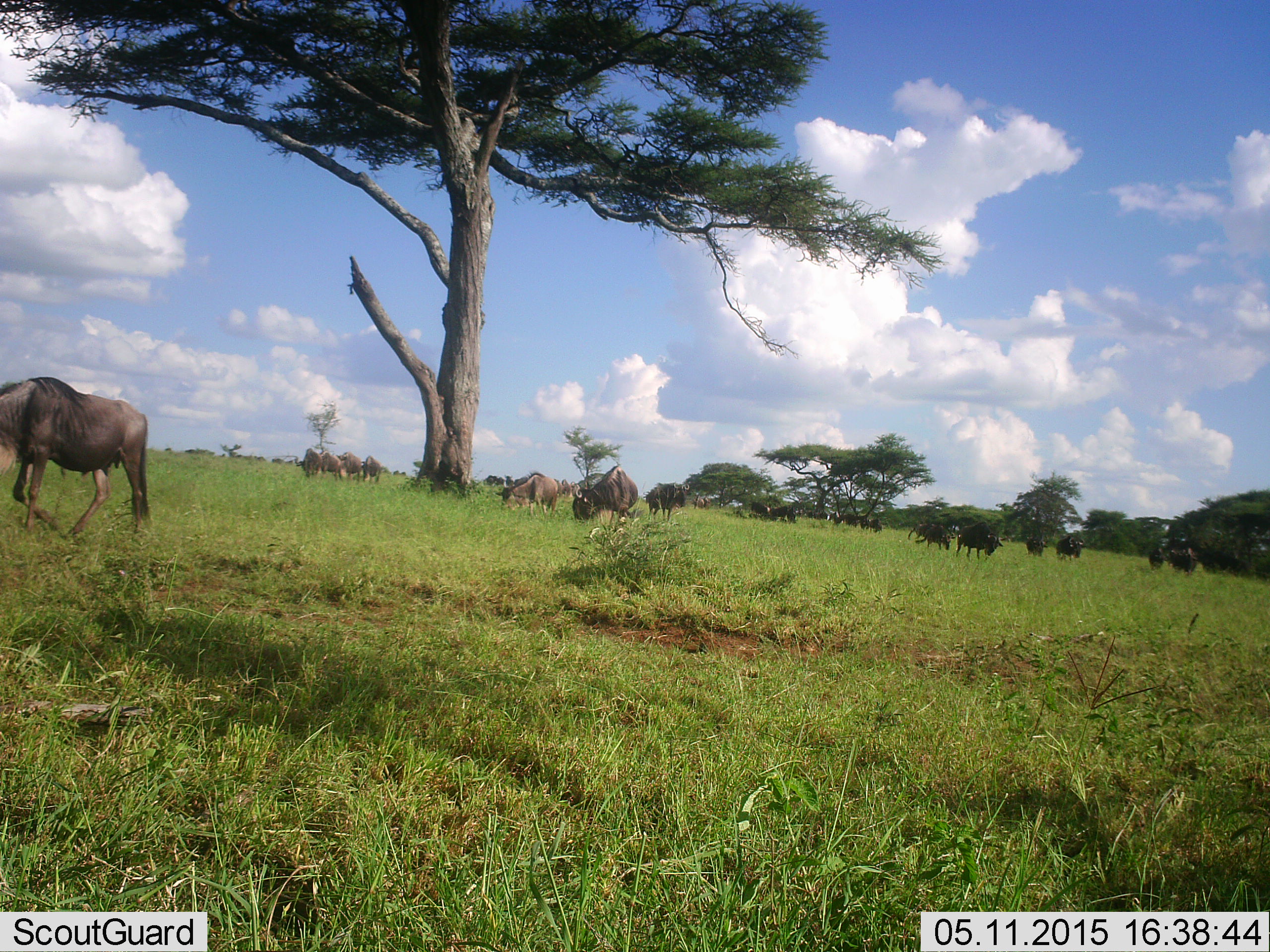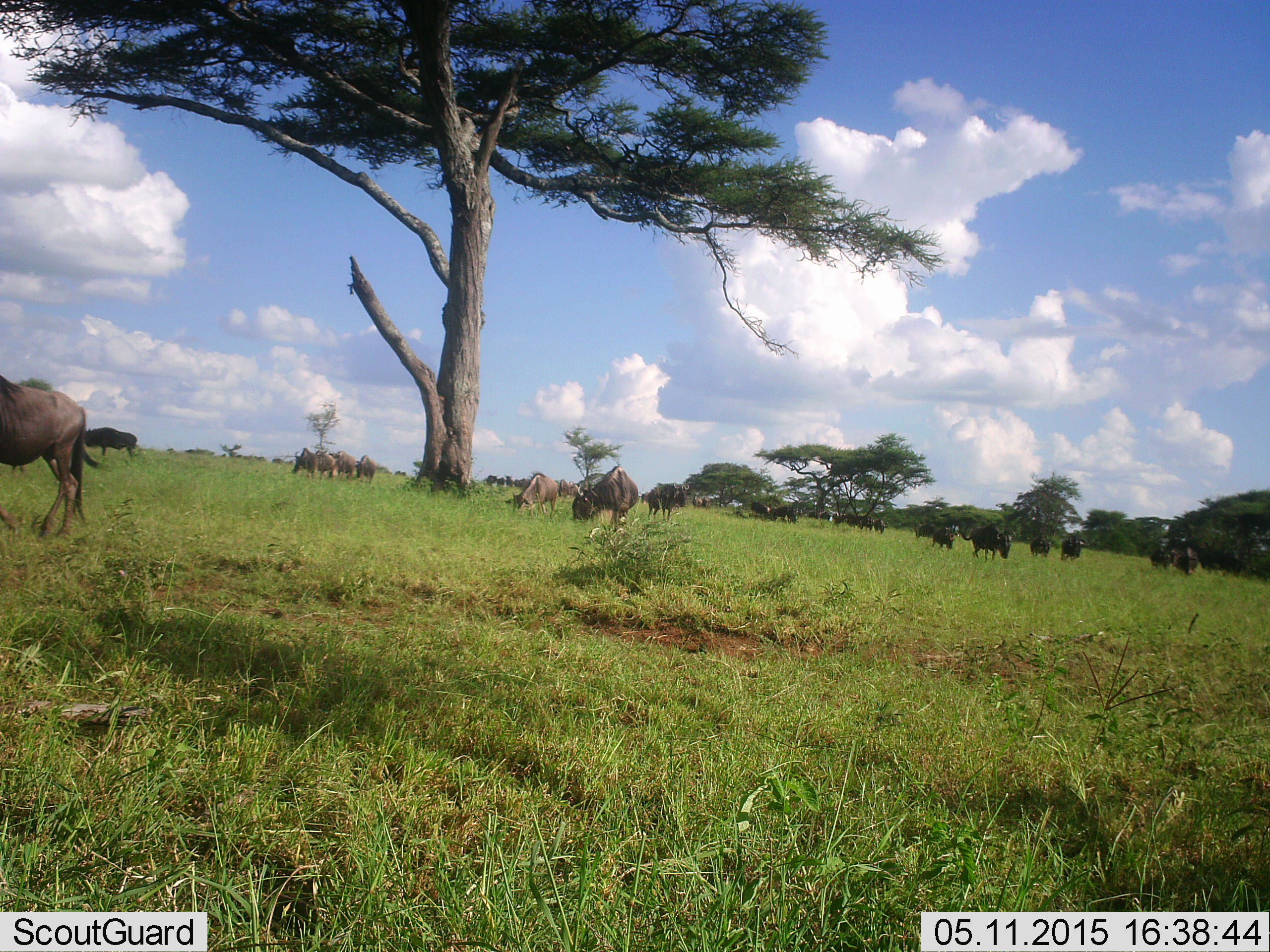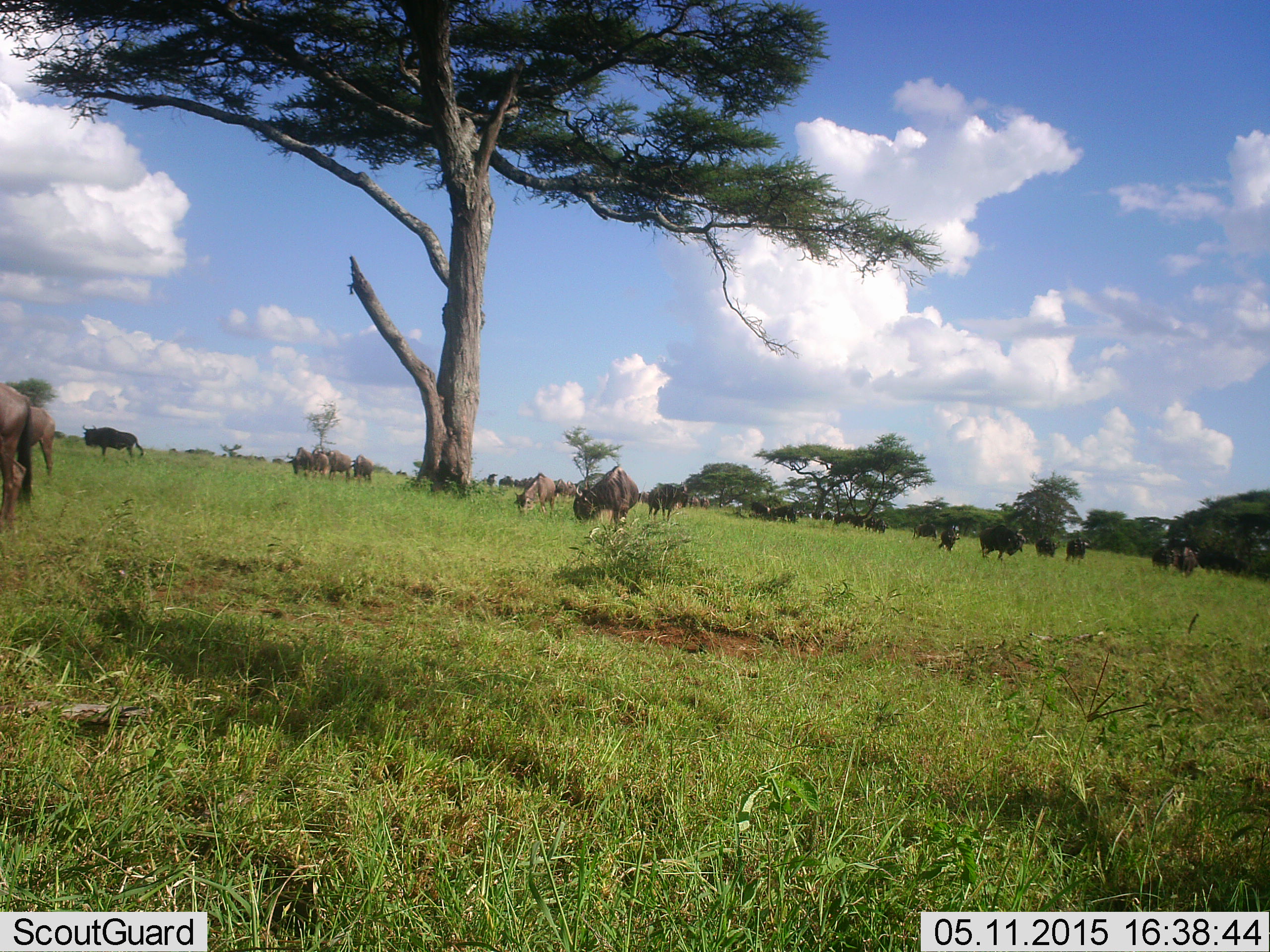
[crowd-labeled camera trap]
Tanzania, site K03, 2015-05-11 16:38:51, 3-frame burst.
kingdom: Animalia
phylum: Chordata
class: Mammalia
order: Artiodactyla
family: Bovidae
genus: Connochaetes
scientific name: Connochaetes taurinus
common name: blue wildebeest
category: wildebeest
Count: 11-50.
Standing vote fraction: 60%.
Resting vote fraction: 10%.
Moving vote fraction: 40%.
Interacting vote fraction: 10%.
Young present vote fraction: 0%.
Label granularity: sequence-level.